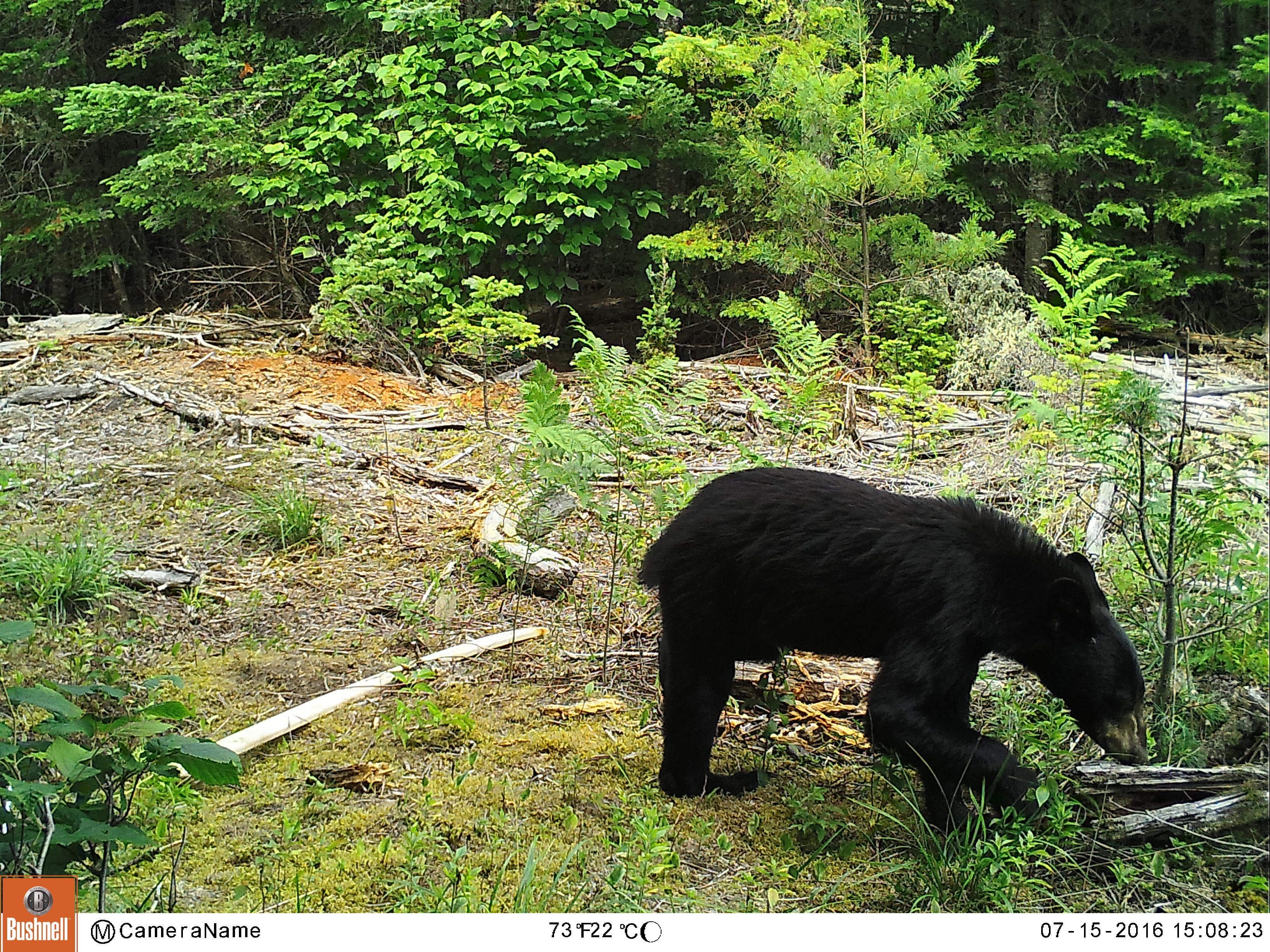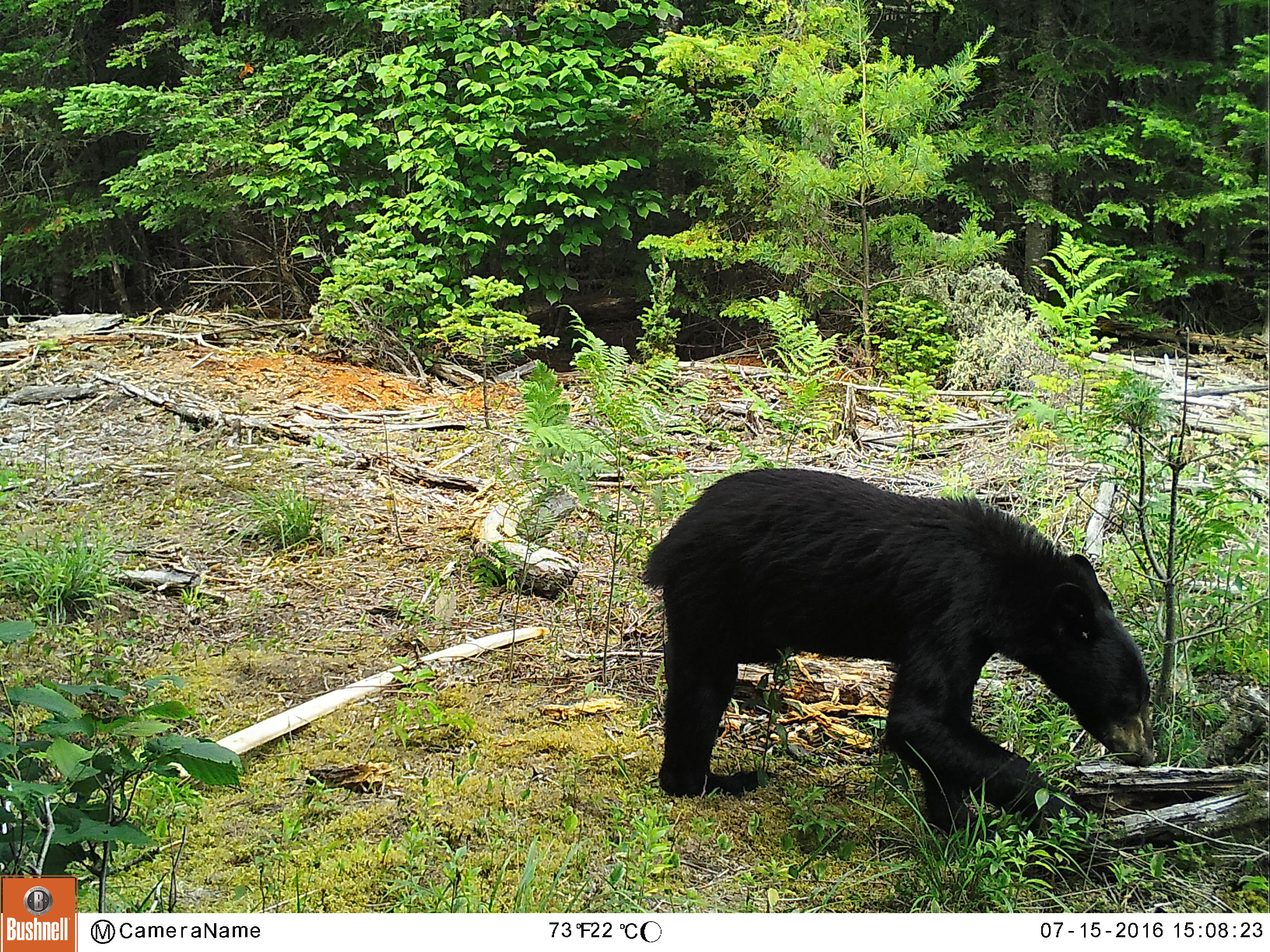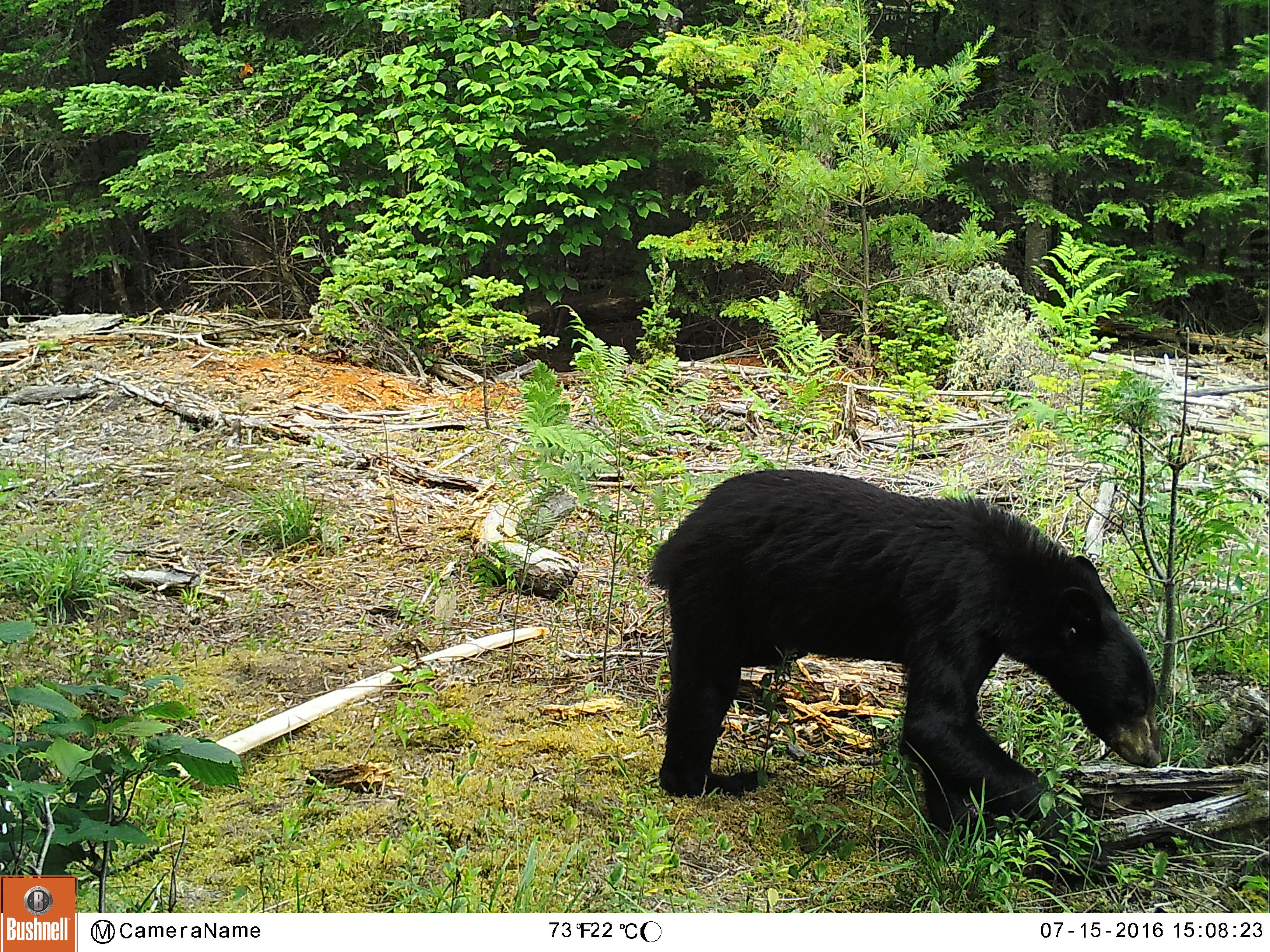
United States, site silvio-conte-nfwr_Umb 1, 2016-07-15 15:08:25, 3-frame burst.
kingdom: Animalia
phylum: Chordata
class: Mammalia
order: Carnivora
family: Ursidae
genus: Ursus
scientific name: Ursus americanus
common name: black bear